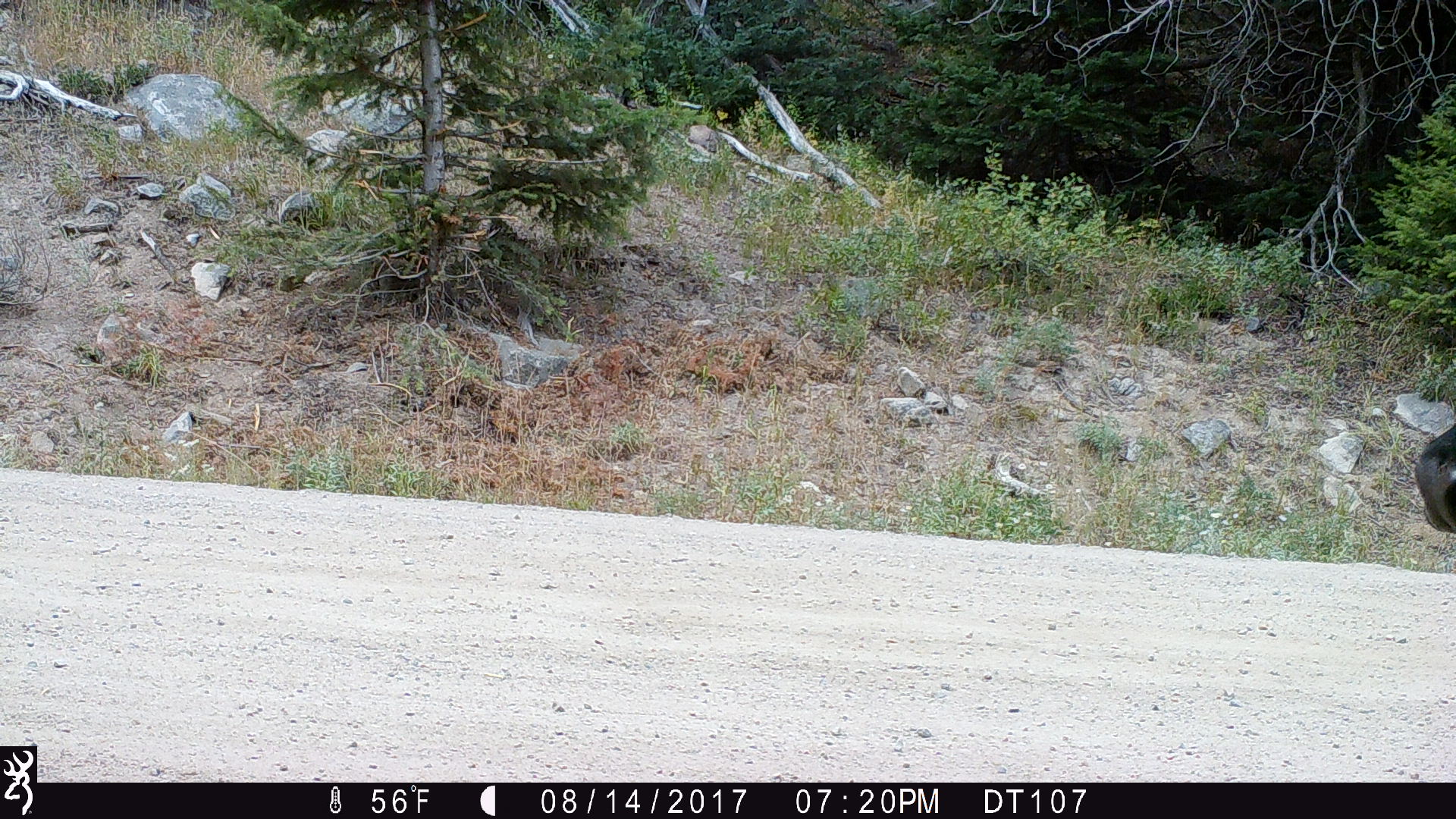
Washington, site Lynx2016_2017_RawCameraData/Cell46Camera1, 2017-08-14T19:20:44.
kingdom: Animalia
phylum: Chordata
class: Mammalia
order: Artiodactyla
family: Bovidae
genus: Bos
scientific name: Bos taurus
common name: domestic cattle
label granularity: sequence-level